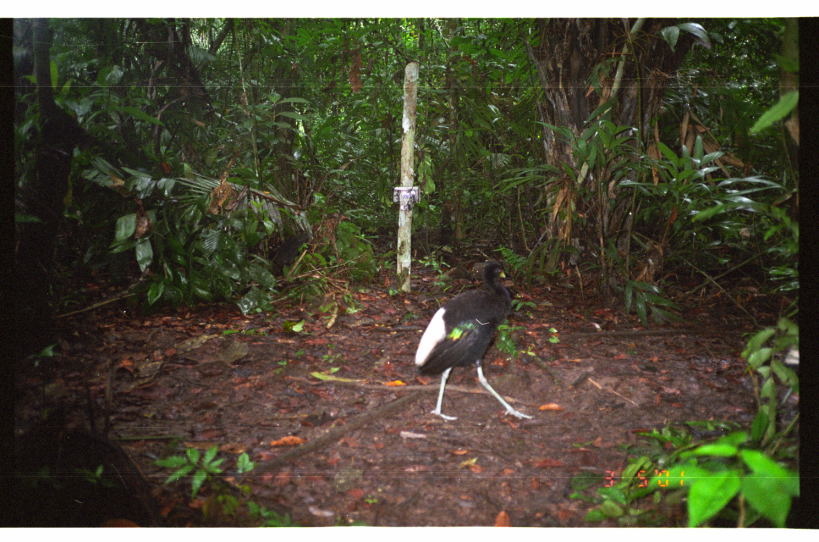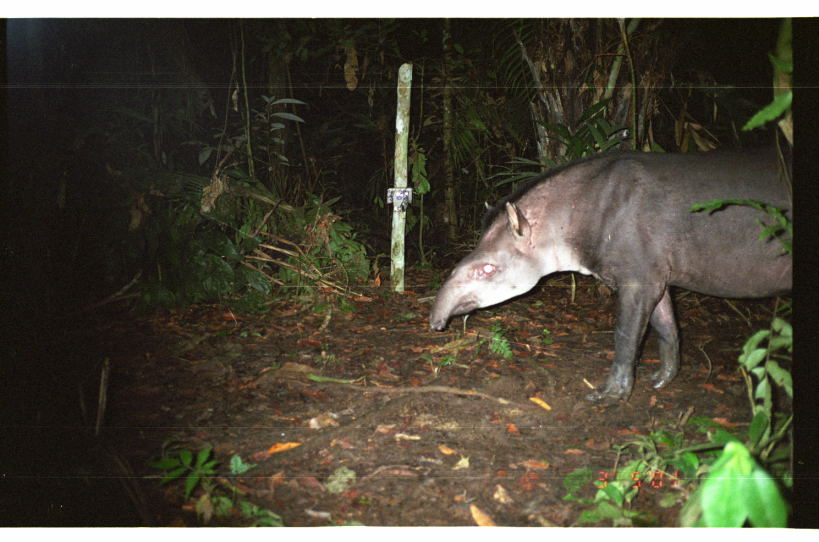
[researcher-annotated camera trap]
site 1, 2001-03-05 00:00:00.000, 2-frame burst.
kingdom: Animalia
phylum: Chordata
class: Aves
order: Gruiformes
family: Psophiidae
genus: Psophia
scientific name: Psophia leucoptera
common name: pale-winged trumpeter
Psophia leucoptera (pale-winged trumpeter).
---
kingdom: Animalia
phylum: Chordata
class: Mammalia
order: Perissodactyla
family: Tapiridae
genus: Tapirus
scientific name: Tapirus terrestris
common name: south american tapir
Tapirus terrestris (south american tapir).